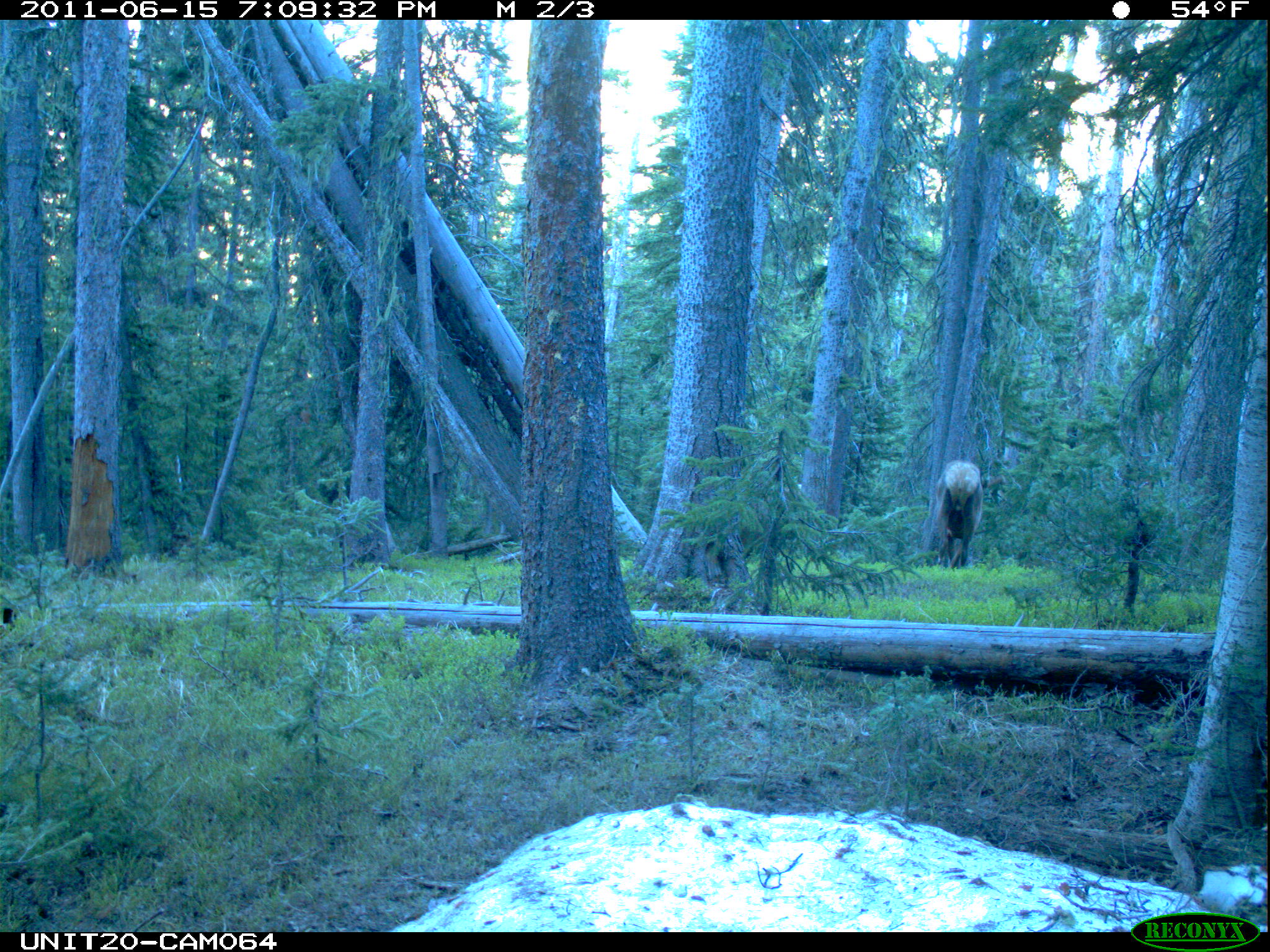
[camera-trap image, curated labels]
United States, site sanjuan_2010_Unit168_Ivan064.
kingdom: Animalia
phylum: Chordata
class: Mammalia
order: Artiodactyla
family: Cervidae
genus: Cervus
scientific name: Cervus elaphus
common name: red deer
Cervus elaphus (red deer).